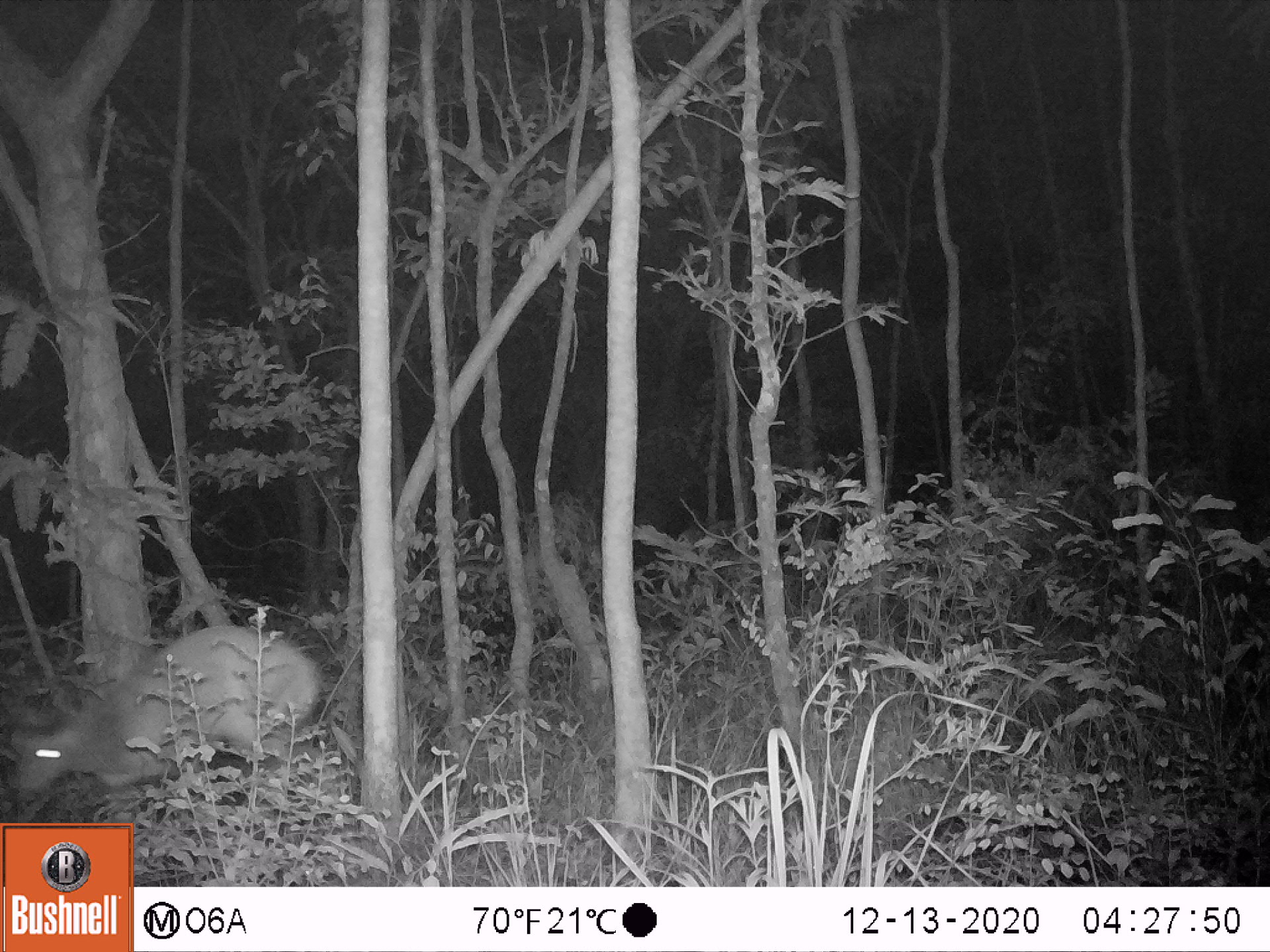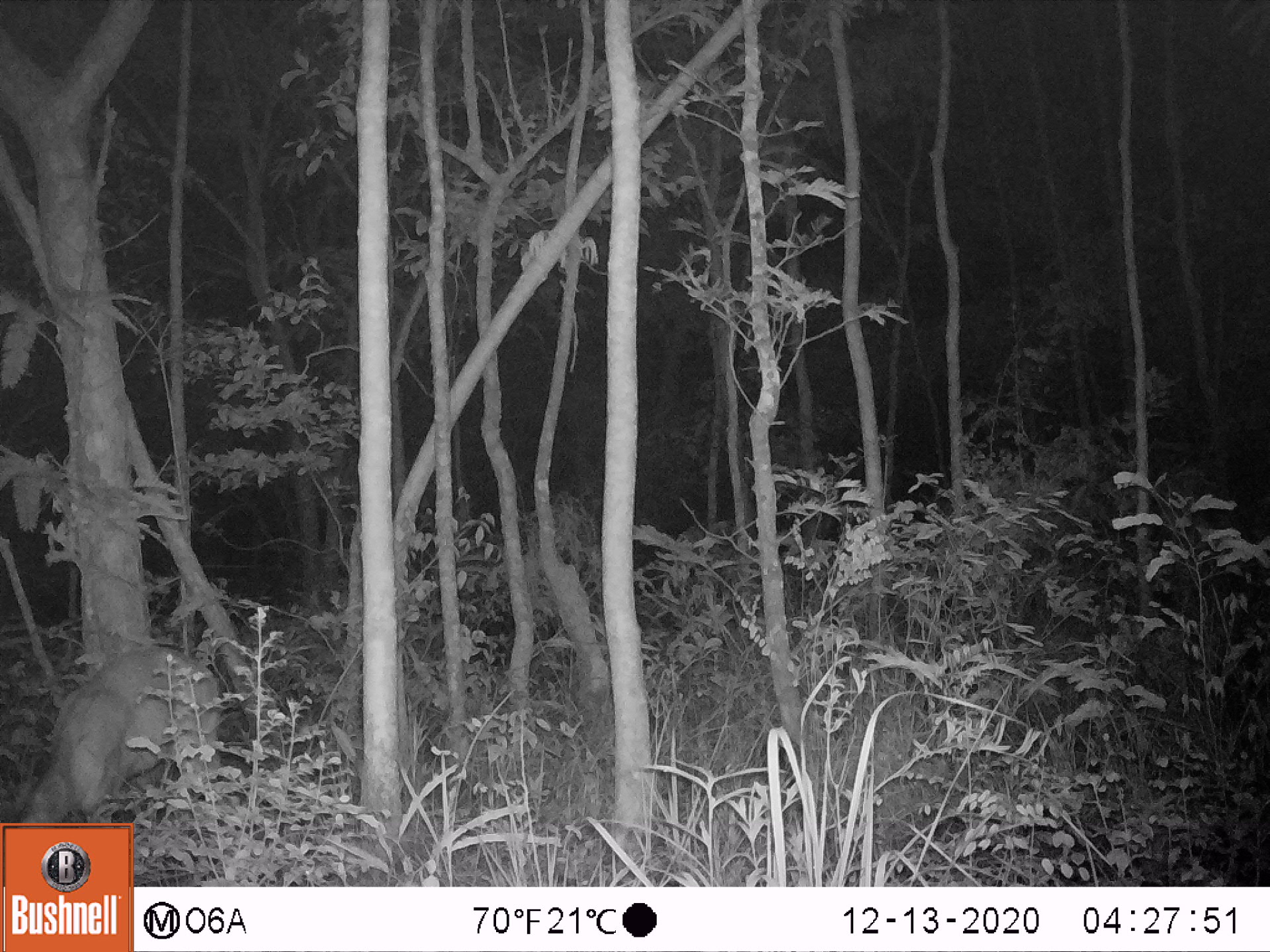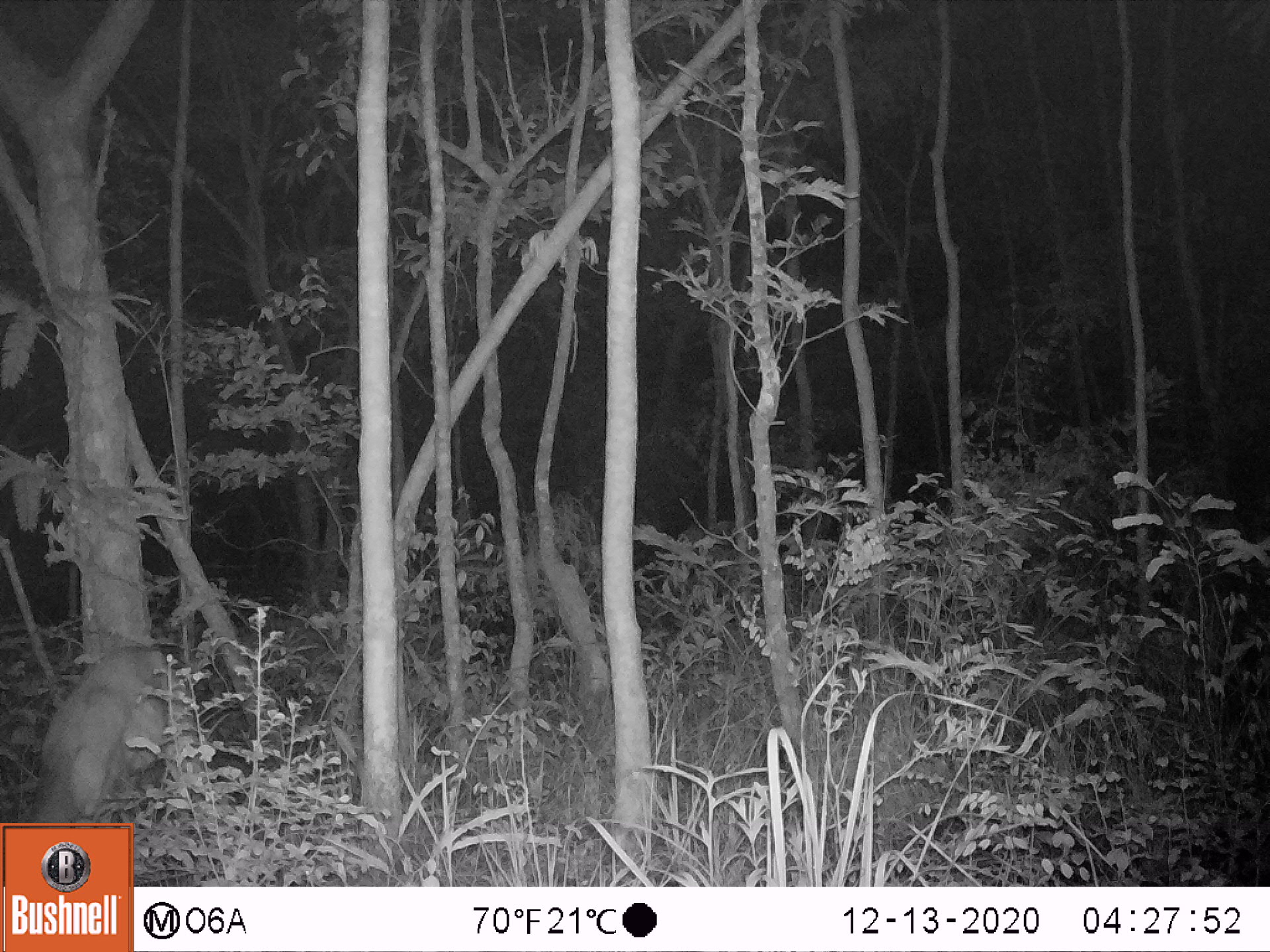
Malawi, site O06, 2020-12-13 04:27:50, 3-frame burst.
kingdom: Animalia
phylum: Chordata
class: Mammalia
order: Artiodactyla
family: Bovidae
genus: Tragelaphus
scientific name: Tragelaphus sylvaticus sylvaticus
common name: cape bushbuck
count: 1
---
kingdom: Animalia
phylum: Chordata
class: Mammalia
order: Artiodactyla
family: Bovidae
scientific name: Antilopinae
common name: small antelope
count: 1